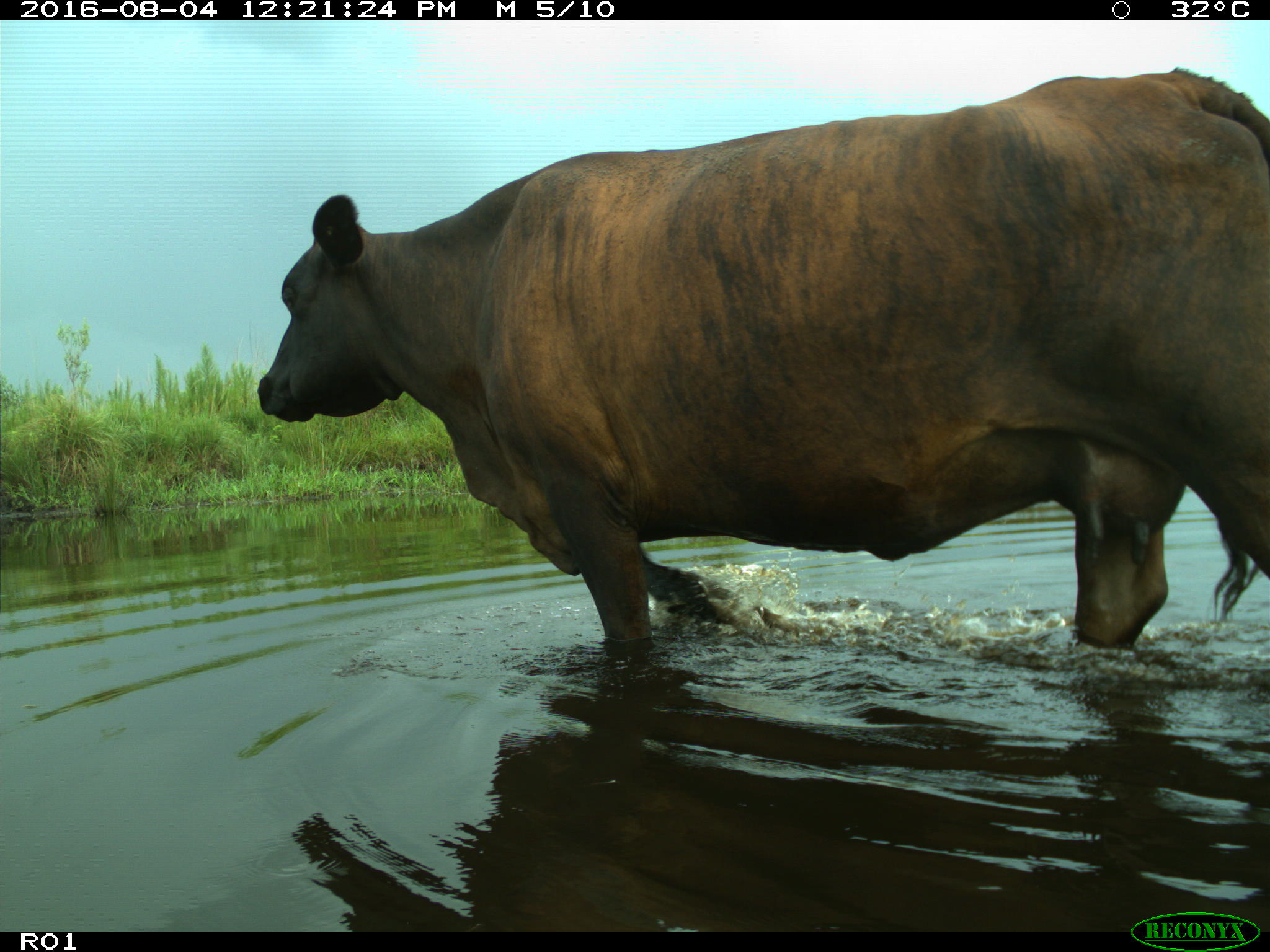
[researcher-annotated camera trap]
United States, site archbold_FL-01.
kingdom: Animalia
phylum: Chordata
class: Mammalia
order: Artiodactyla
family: Bovidae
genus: Bos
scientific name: Bos taurus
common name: domestic cow